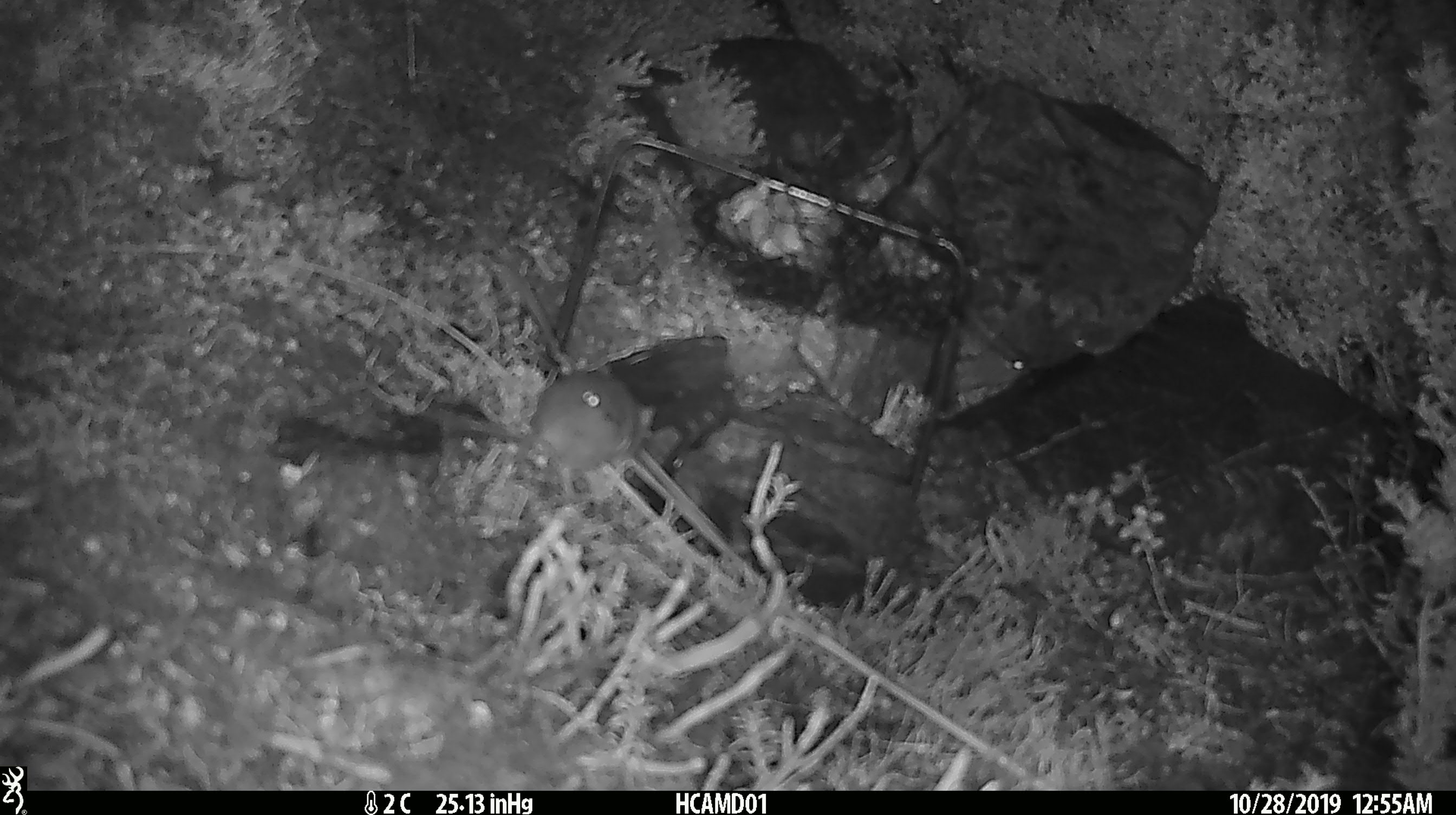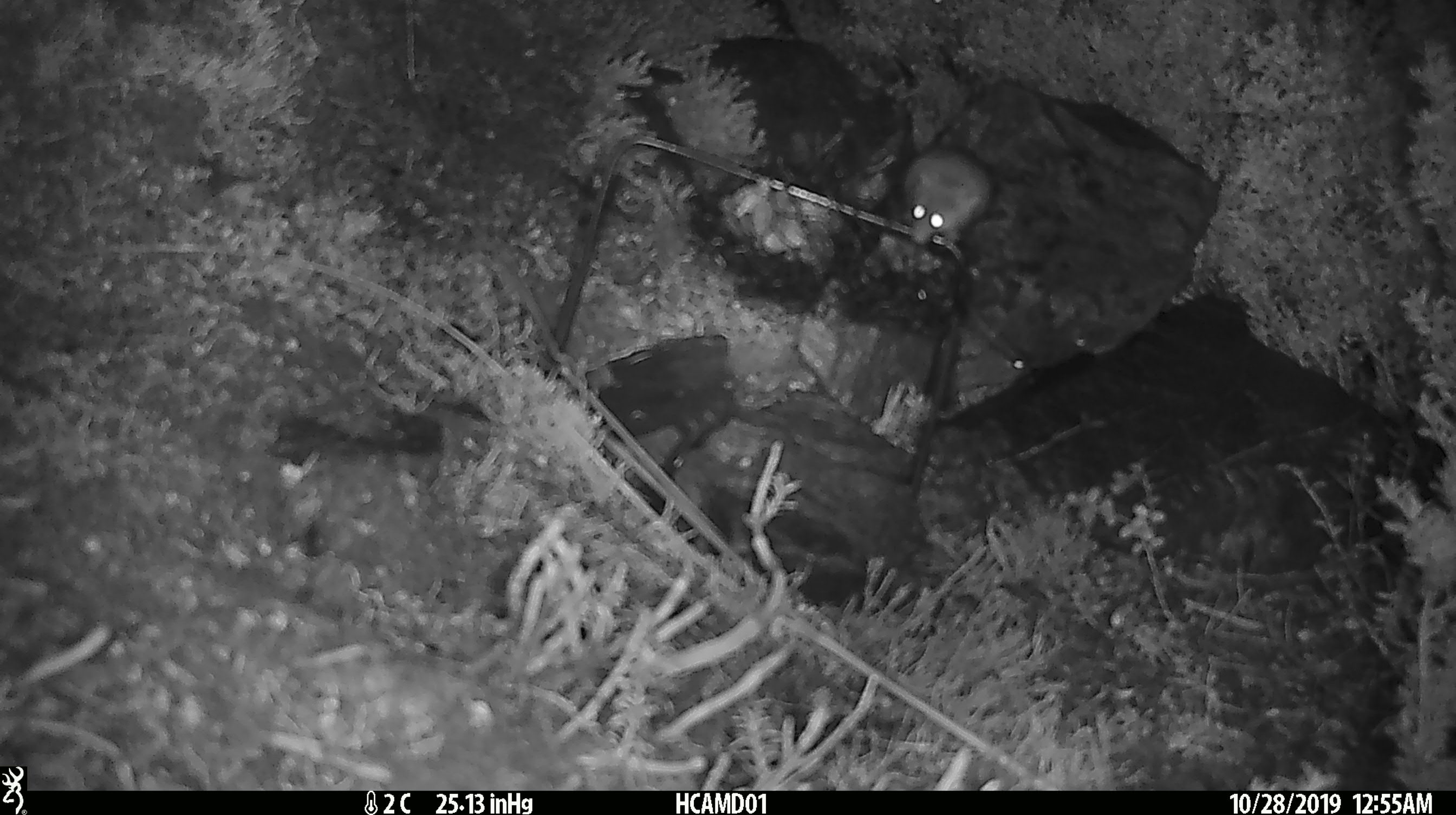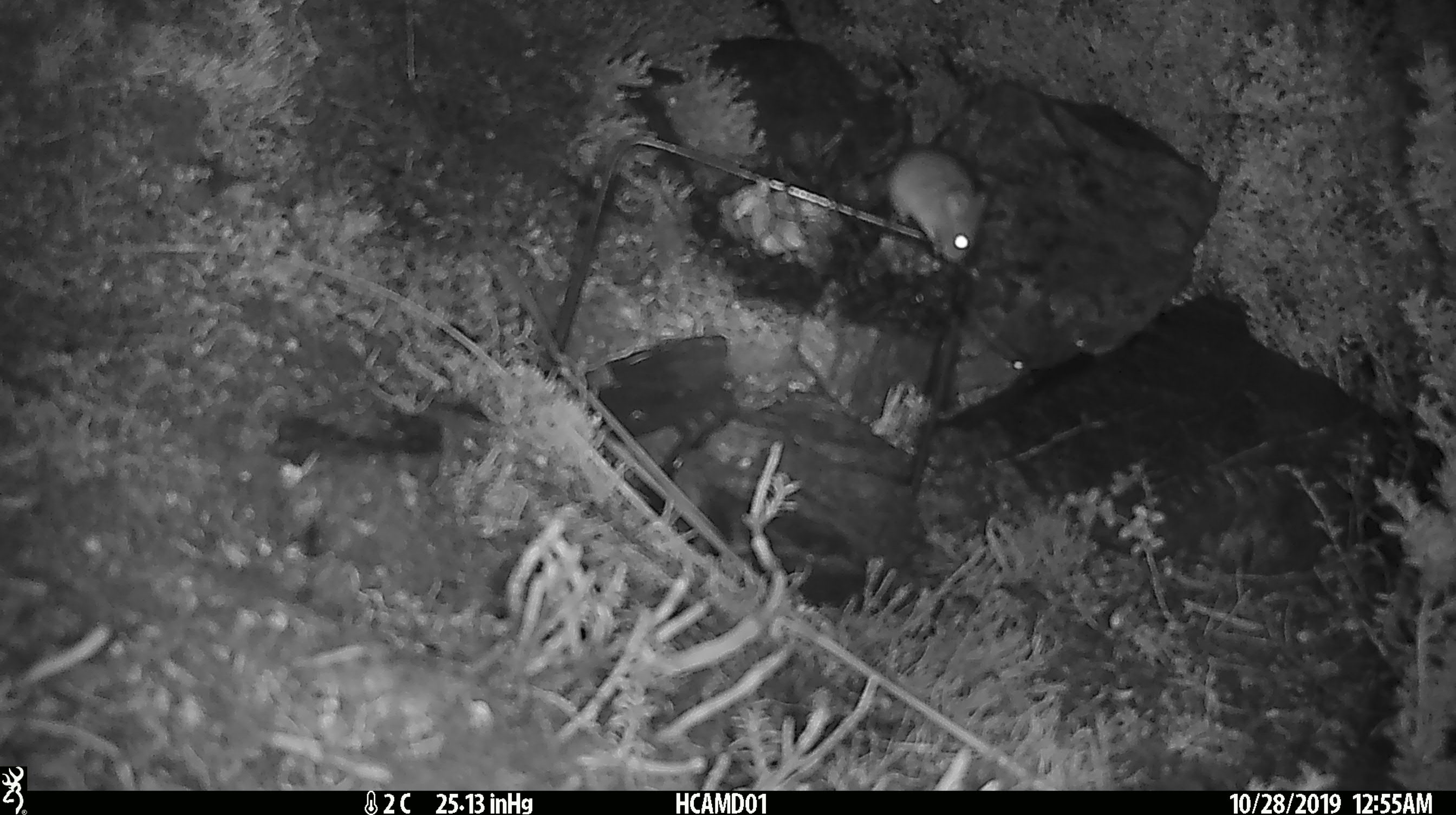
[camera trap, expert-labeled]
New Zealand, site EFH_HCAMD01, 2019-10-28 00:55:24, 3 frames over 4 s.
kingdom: Animalia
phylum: Chordata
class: Mammalia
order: Rodentia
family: Muridae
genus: Mus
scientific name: Mus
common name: mouse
Mouse (Mus).